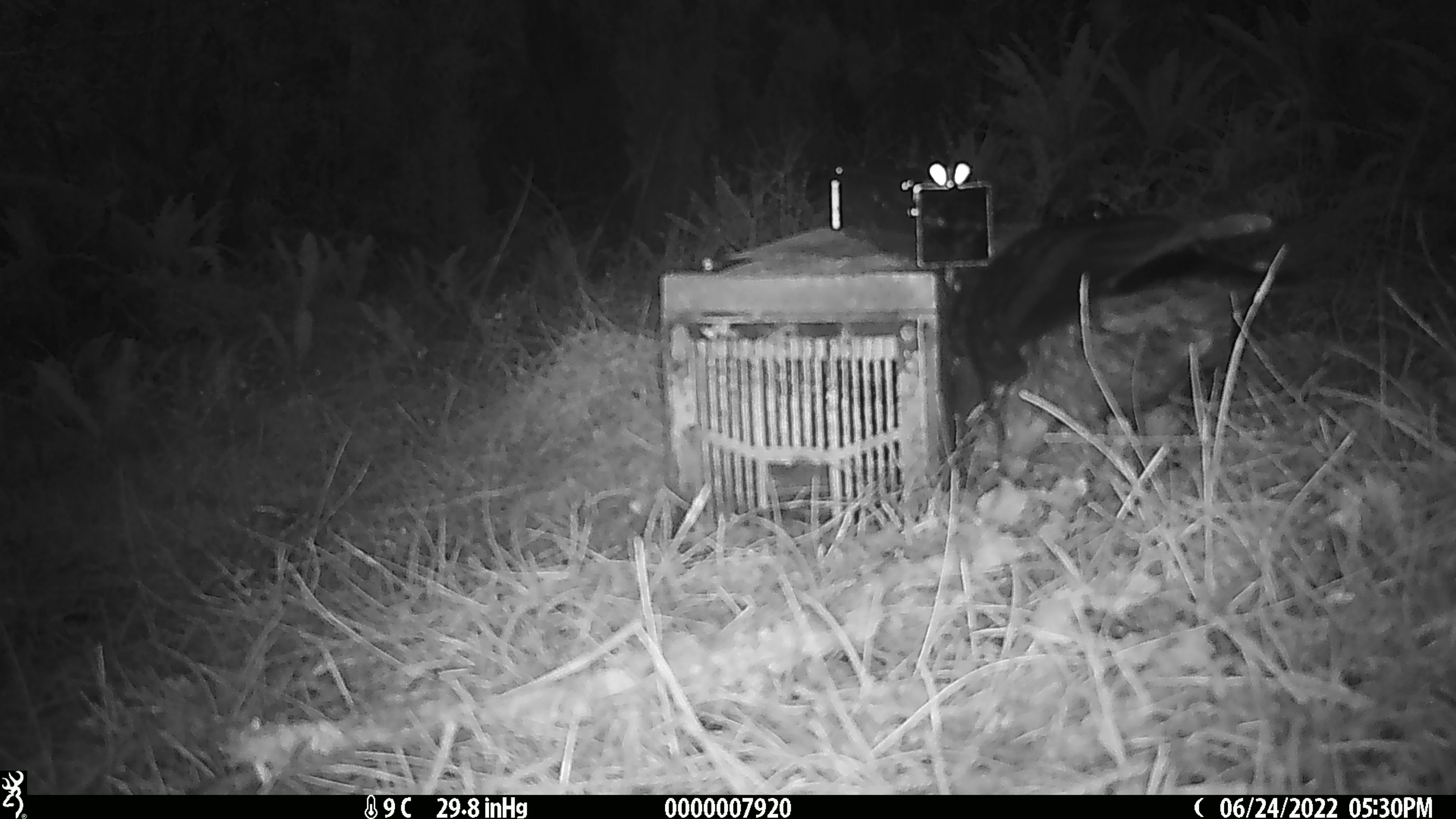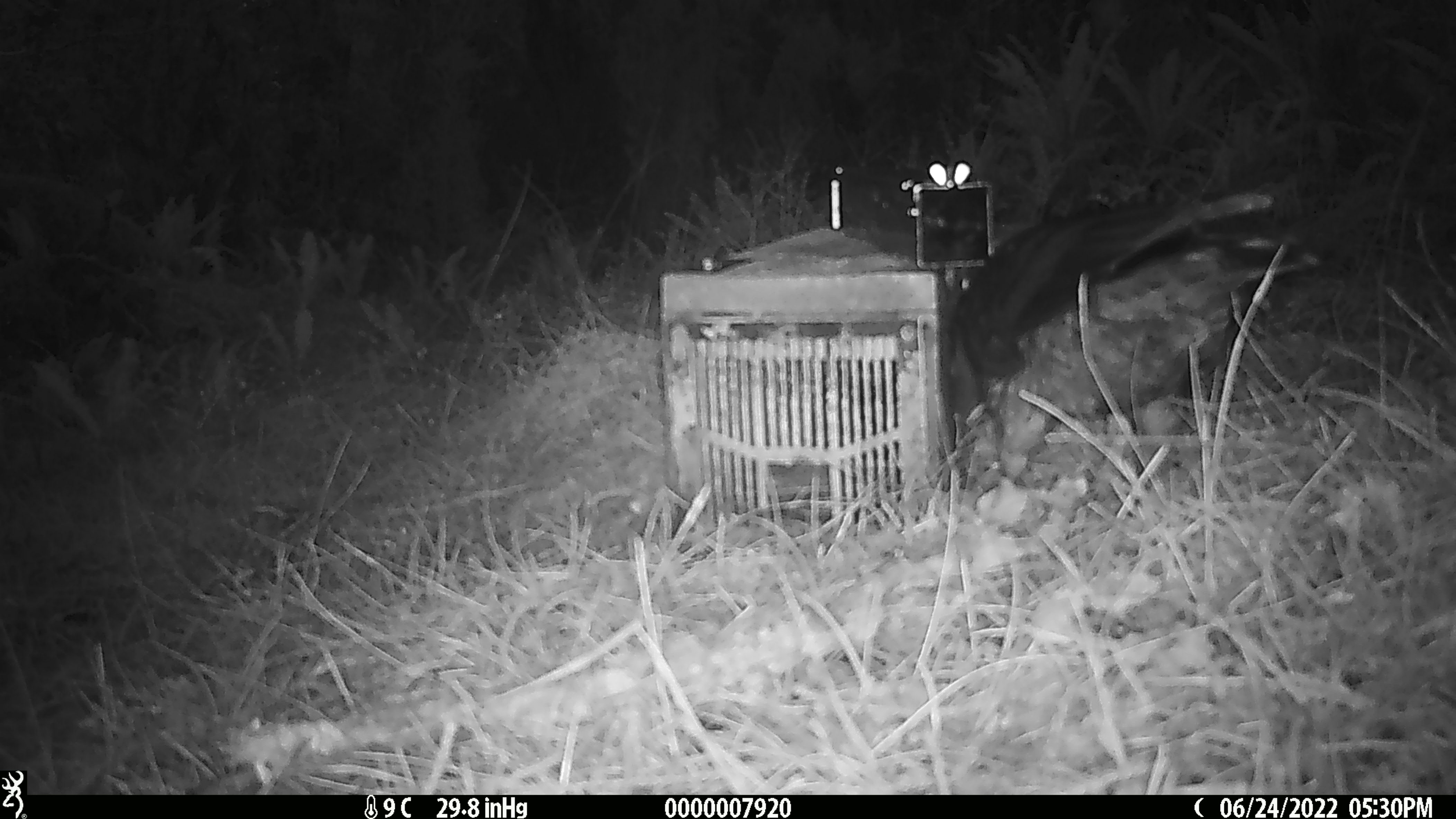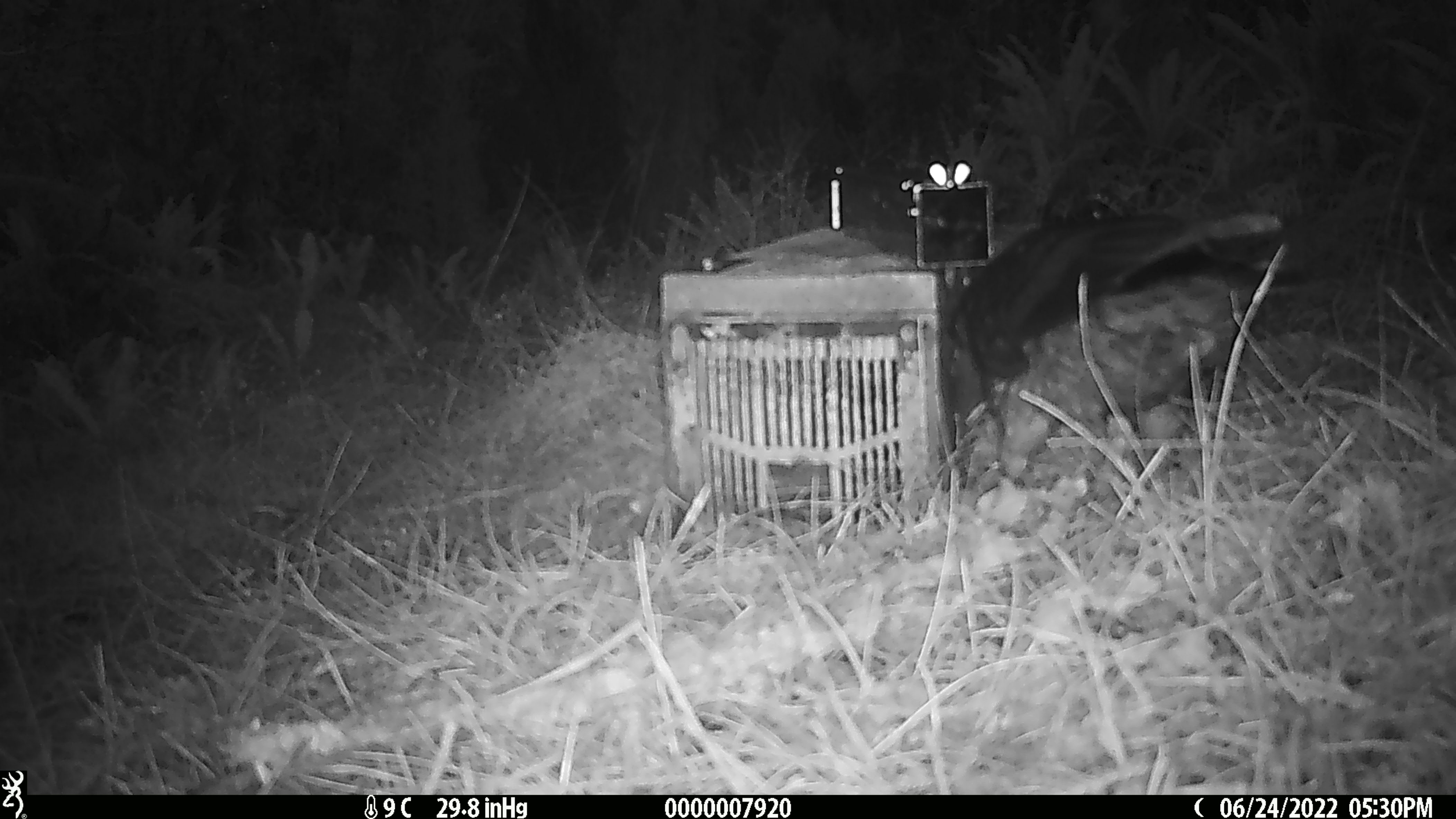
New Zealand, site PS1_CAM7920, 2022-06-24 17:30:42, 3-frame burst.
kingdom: Animalia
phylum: Chordata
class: Aves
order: Psittaciformes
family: Strigopidae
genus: Nestor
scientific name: Nestor notabilis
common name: kea